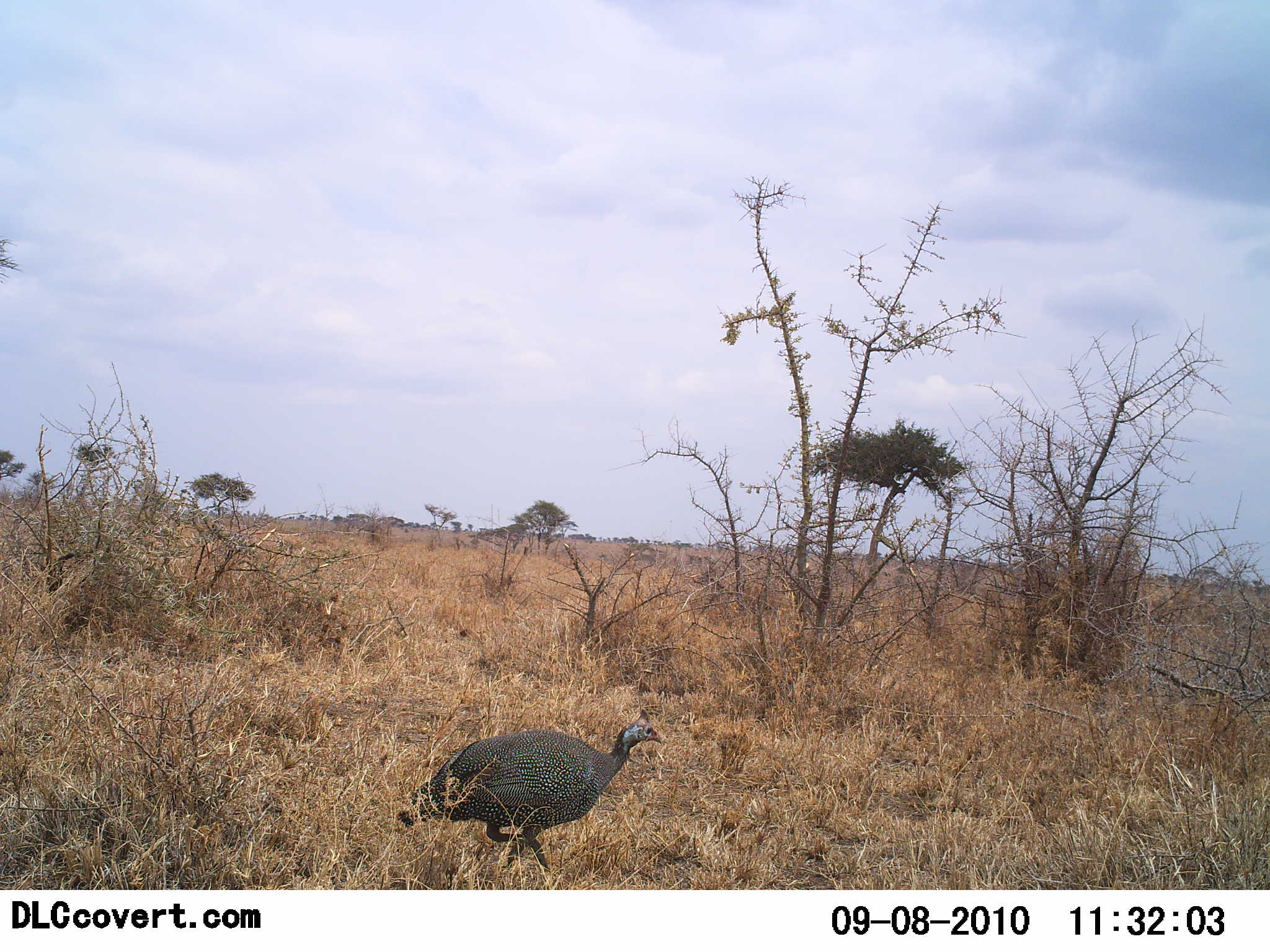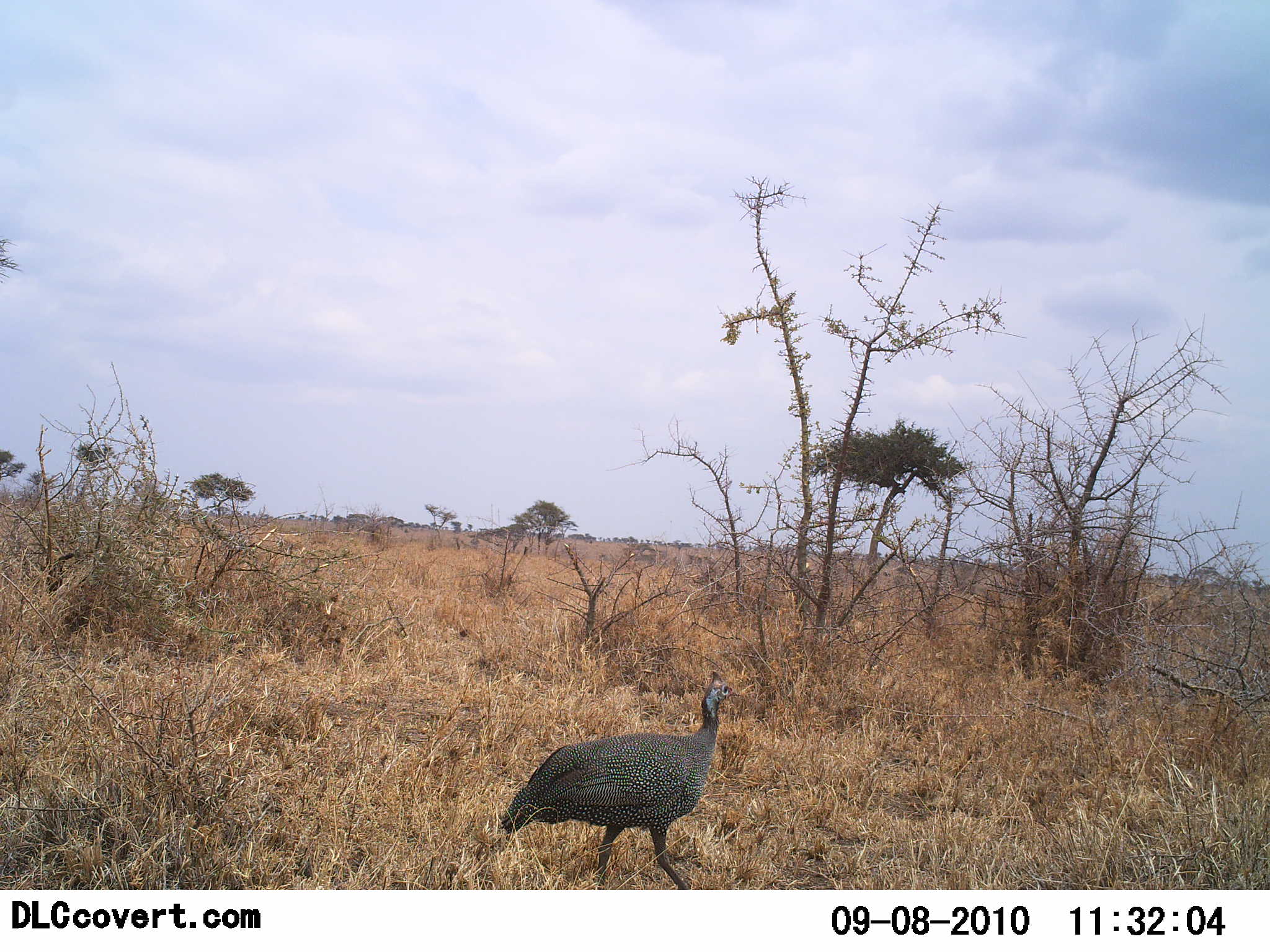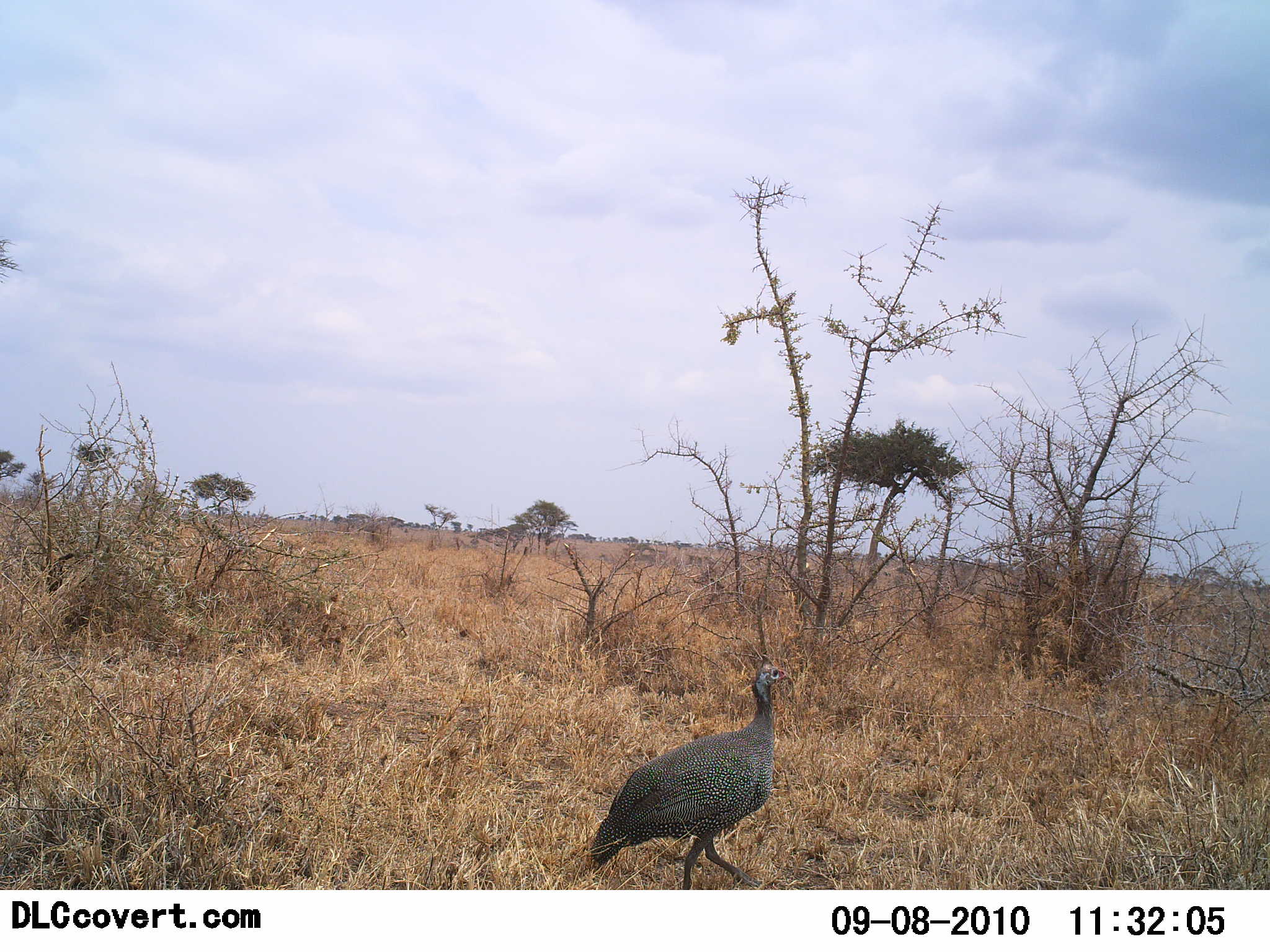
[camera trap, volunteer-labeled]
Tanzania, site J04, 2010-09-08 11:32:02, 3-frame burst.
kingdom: Animalia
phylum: Chordata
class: Aves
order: Galliformes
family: Numididae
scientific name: Numididae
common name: guinea fowl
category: guineafowl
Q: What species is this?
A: Guineafowl (guinea fowl) (Numididae).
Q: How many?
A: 1.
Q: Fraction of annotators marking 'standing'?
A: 0%.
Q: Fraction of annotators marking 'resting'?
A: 0%.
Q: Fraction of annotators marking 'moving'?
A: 100%.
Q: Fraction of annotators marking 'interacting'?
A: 0%.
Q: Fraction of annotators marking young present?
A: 0%.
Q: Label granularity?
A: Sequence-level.